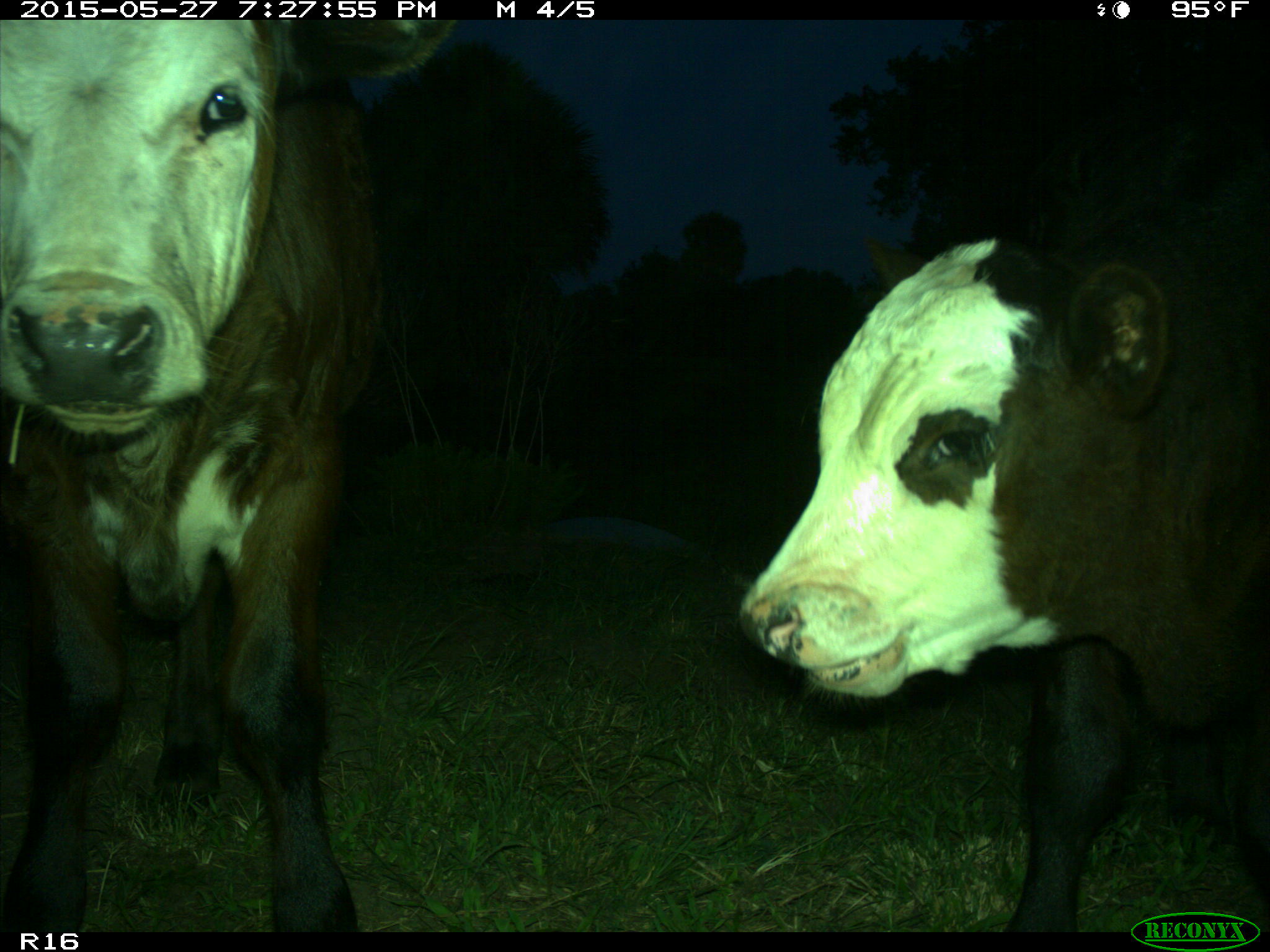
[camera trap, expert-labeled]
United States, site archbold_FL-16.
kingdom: Animalia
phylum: Chordata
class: Mammalia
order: Artiodactyla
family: Bovidae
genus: Bos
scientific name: Bos taurus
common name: domestic cow